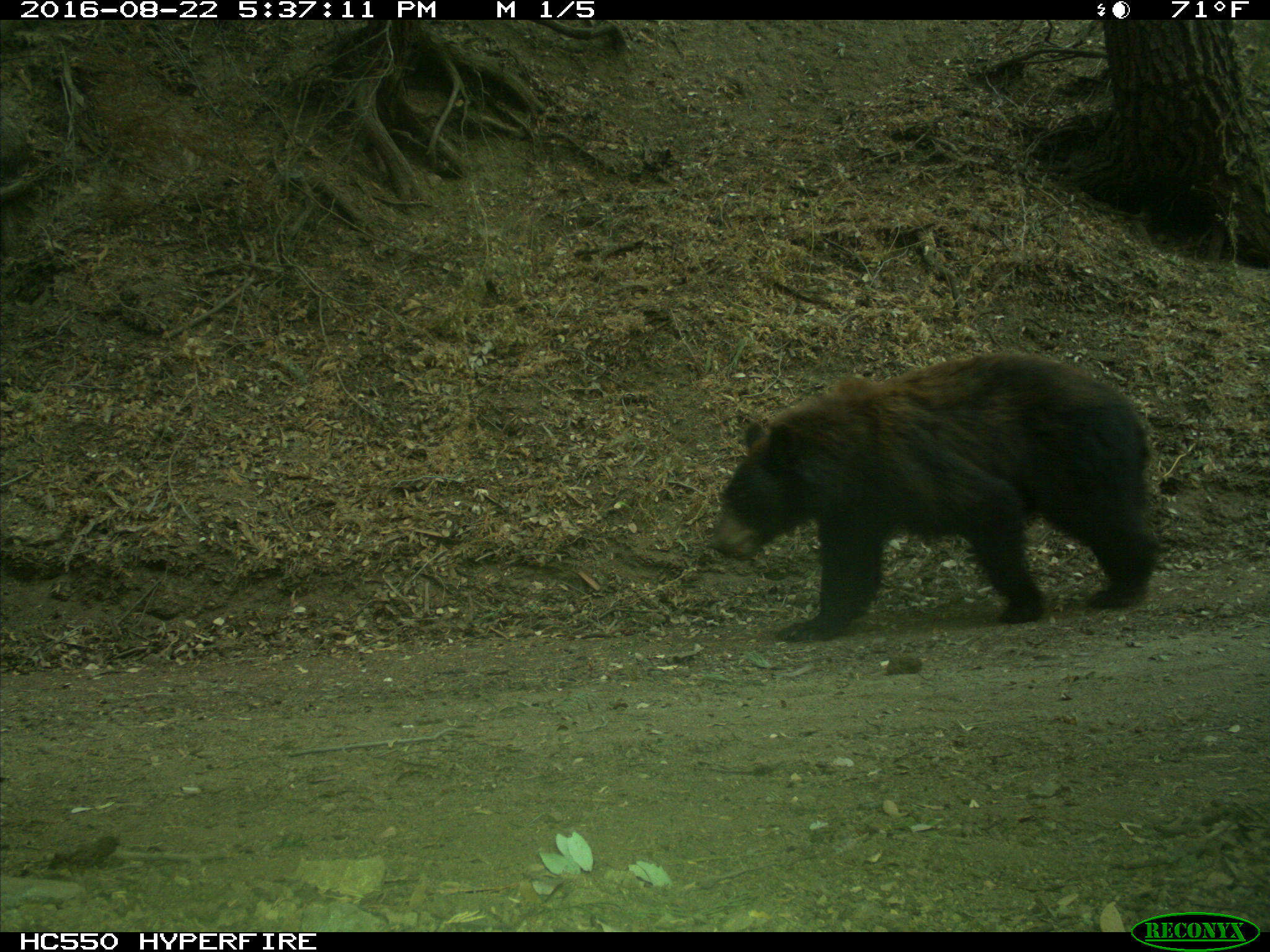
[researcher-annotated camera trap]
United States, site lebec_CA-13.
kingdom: Animalia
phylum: Chordata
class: Mammalia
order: Carnivora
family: Ursidae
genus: Ursus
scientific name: Ursus americanus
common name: american black bear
Ursus americanus (american black bear).